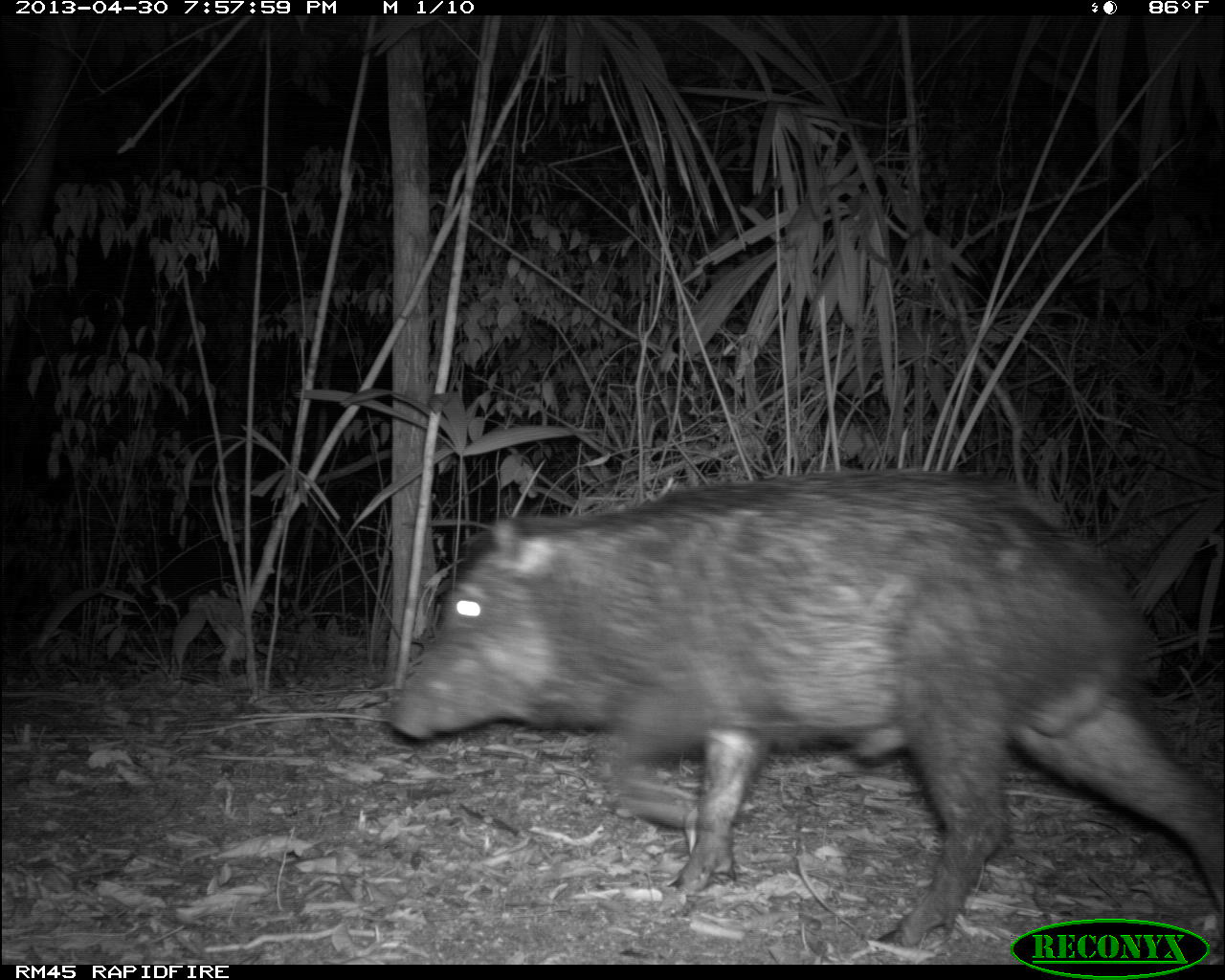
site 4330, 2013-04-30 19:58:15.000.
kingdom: Animalia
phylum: Chordata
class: Mammalia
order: Artiodactyla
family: Tayassuidae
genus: Tayassu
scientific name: Tayassu pecari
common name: white-lipped peccary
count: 6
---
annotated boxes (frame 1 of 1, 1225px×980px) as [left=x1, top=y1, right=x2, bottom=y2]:
tayassu pecari: [left=381, top=467, right=1225, bottom=956]